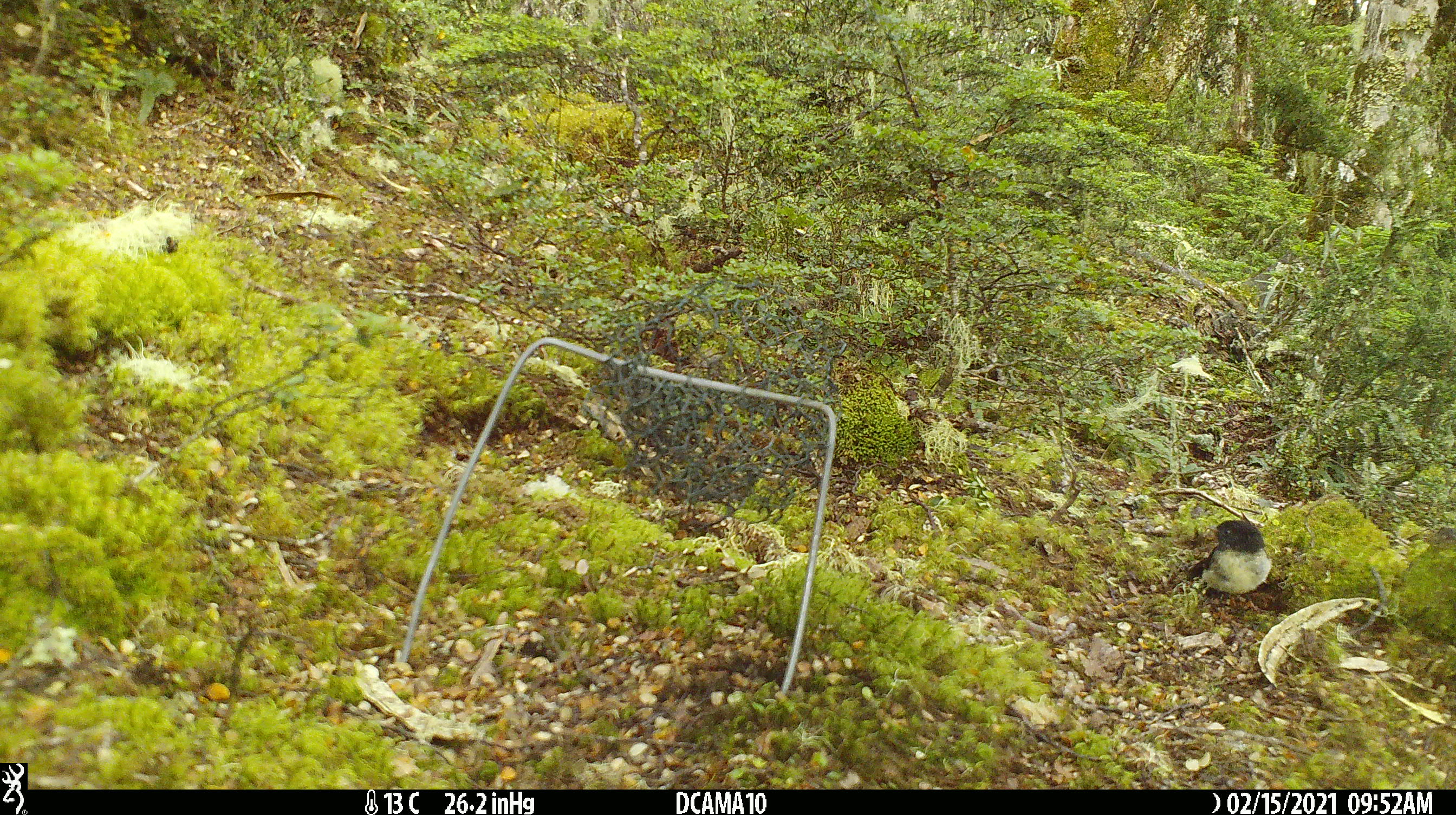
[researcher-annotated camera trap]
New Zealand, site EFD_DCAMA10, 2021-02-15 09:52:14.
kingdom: Animalia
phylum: Chordata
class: Aves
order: Passeriformes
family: Petroicidae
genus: Petroica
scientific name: Petroica macrocephala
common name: tomtit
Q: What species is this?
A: Tomtit (Petroica macrocephala).